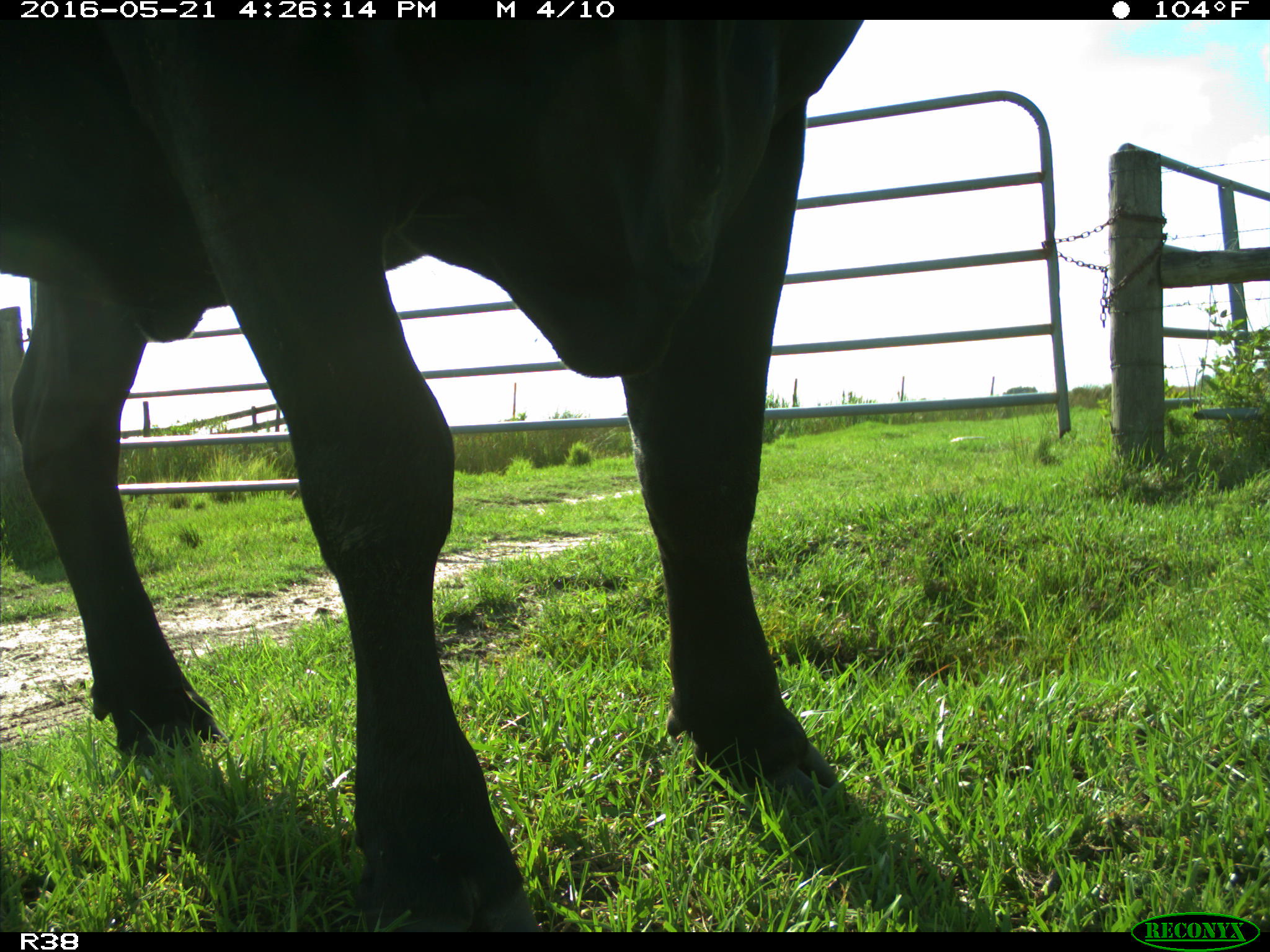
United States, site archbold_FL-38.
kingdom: Animalia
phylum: Chordata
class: Mammalia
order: Artiodactyla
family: Bovidae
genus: Bos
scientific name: Bos taurus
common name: domestic cow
Bos taurus (domestic cow).